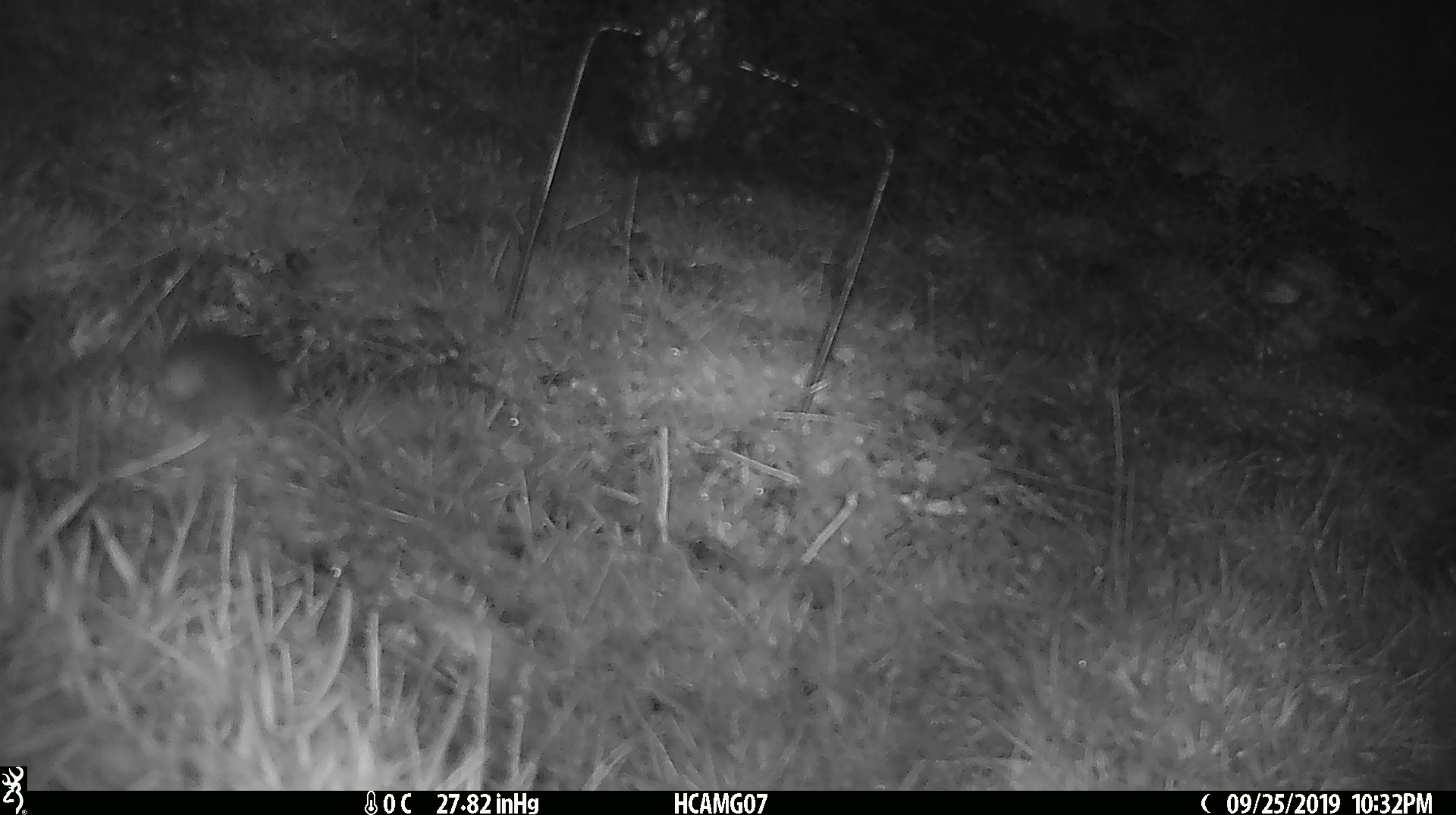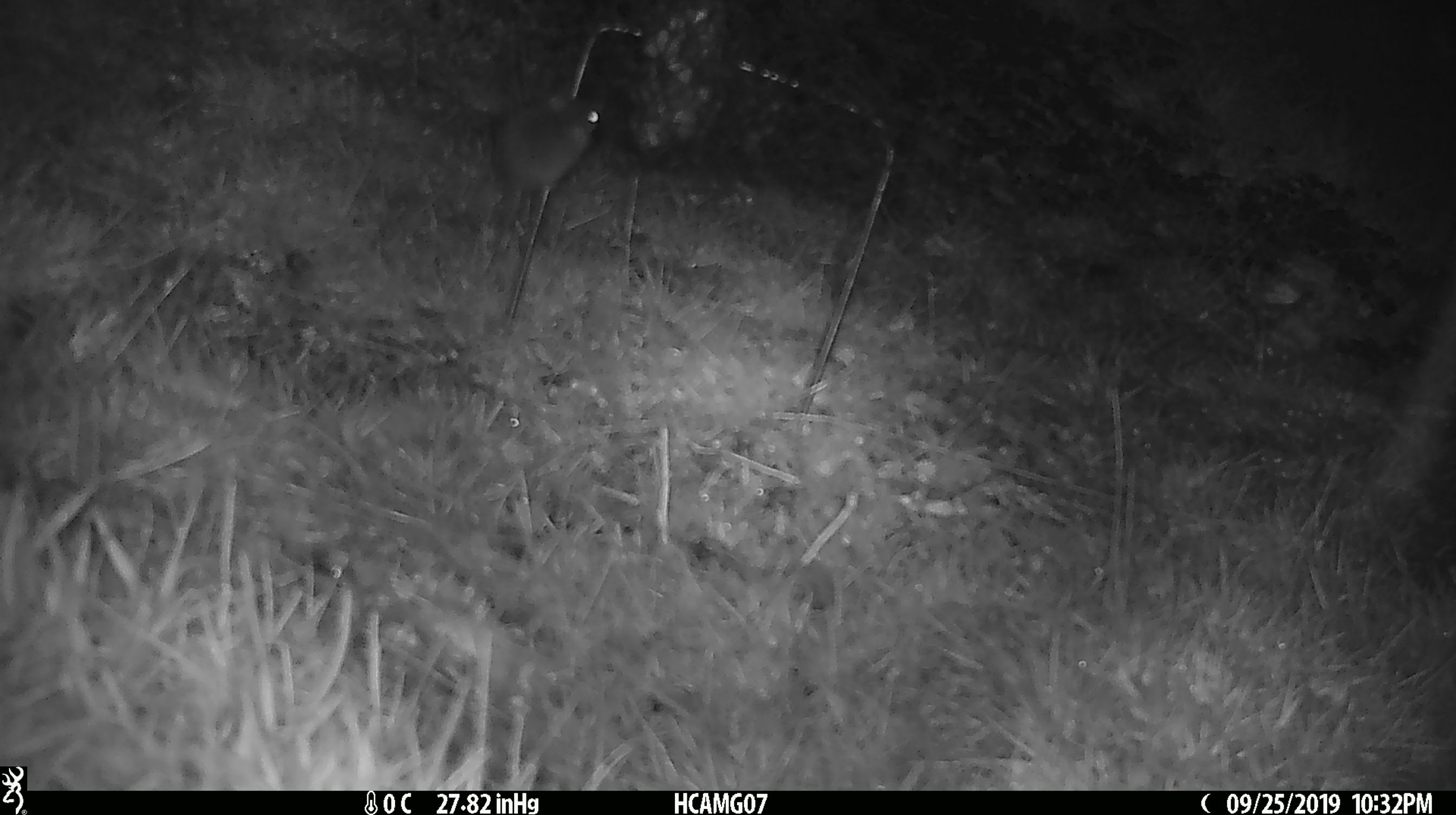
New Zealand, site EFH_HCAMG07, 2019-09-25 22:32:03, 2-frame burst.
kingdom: Animalia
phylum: Chordata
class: Mammalia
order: Rodentia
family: Muridae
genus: Mus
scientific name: Mus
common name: mouse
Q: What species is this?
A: Mouse (Mus).